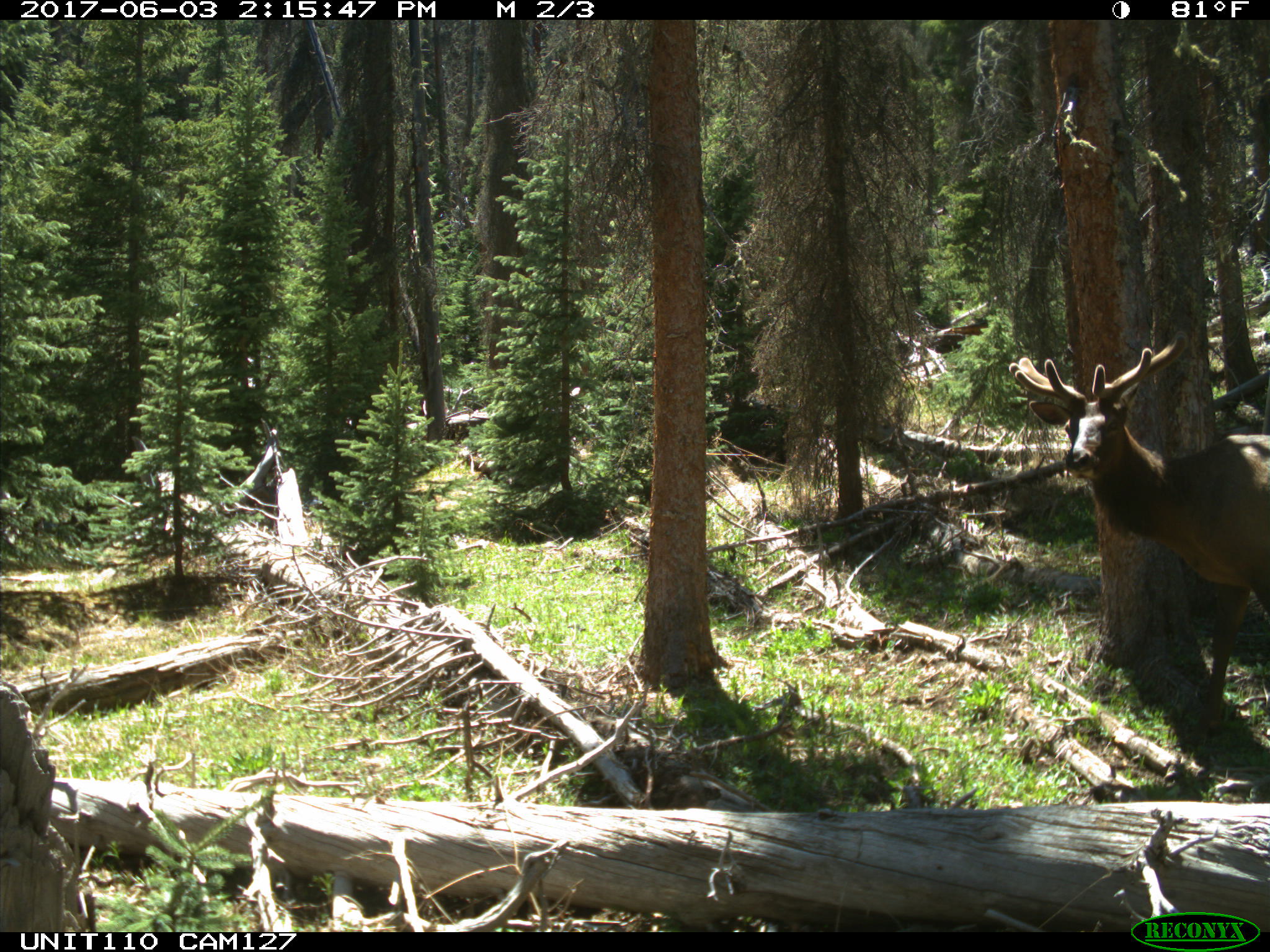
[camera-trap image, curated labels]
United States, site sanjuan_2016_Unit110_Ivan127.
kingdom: Animalia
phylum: Chordata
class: Mammalia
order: Artiodactyla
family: Cervidae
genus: Cervus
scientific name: Cervus elaphus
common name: red deer